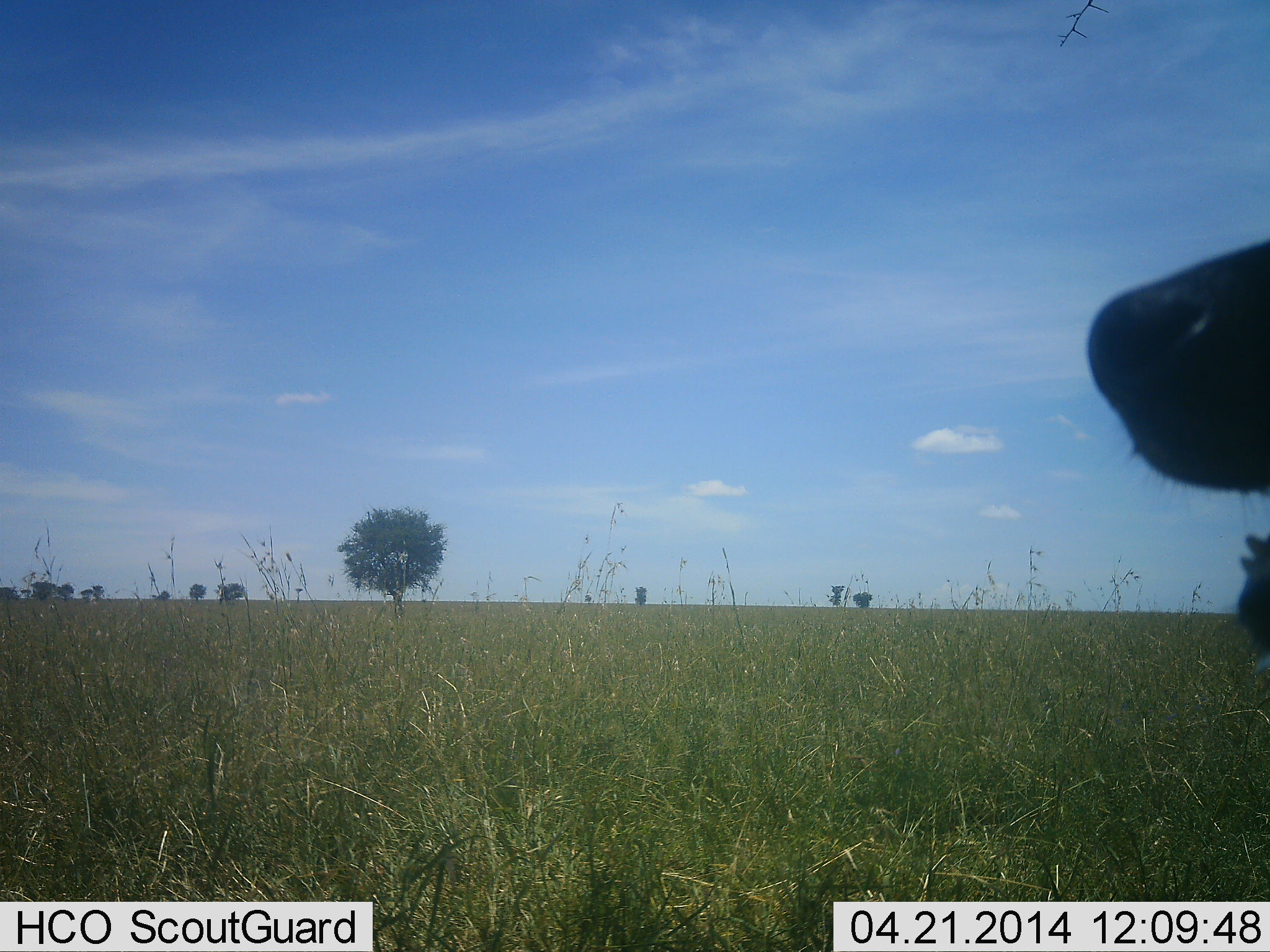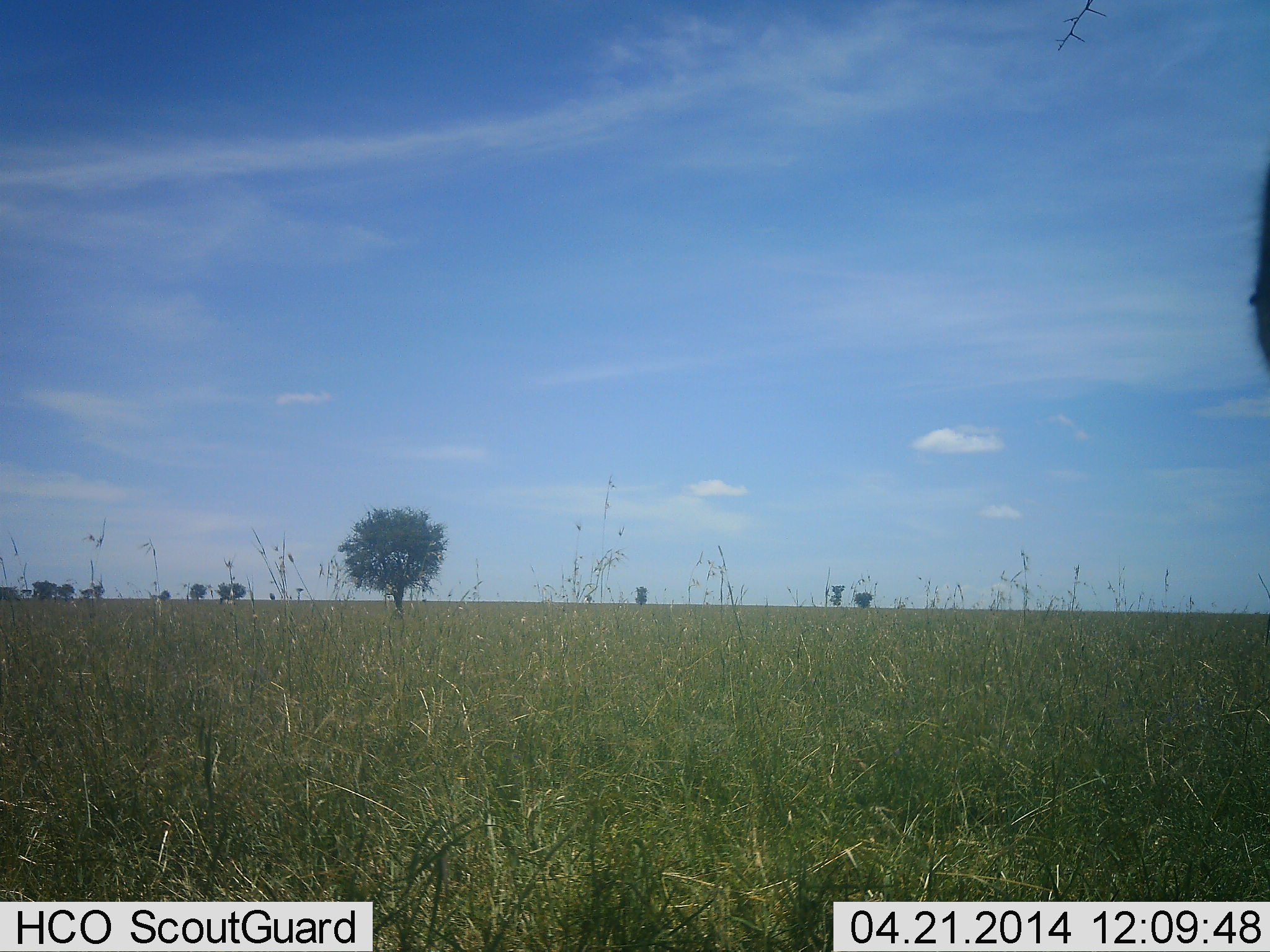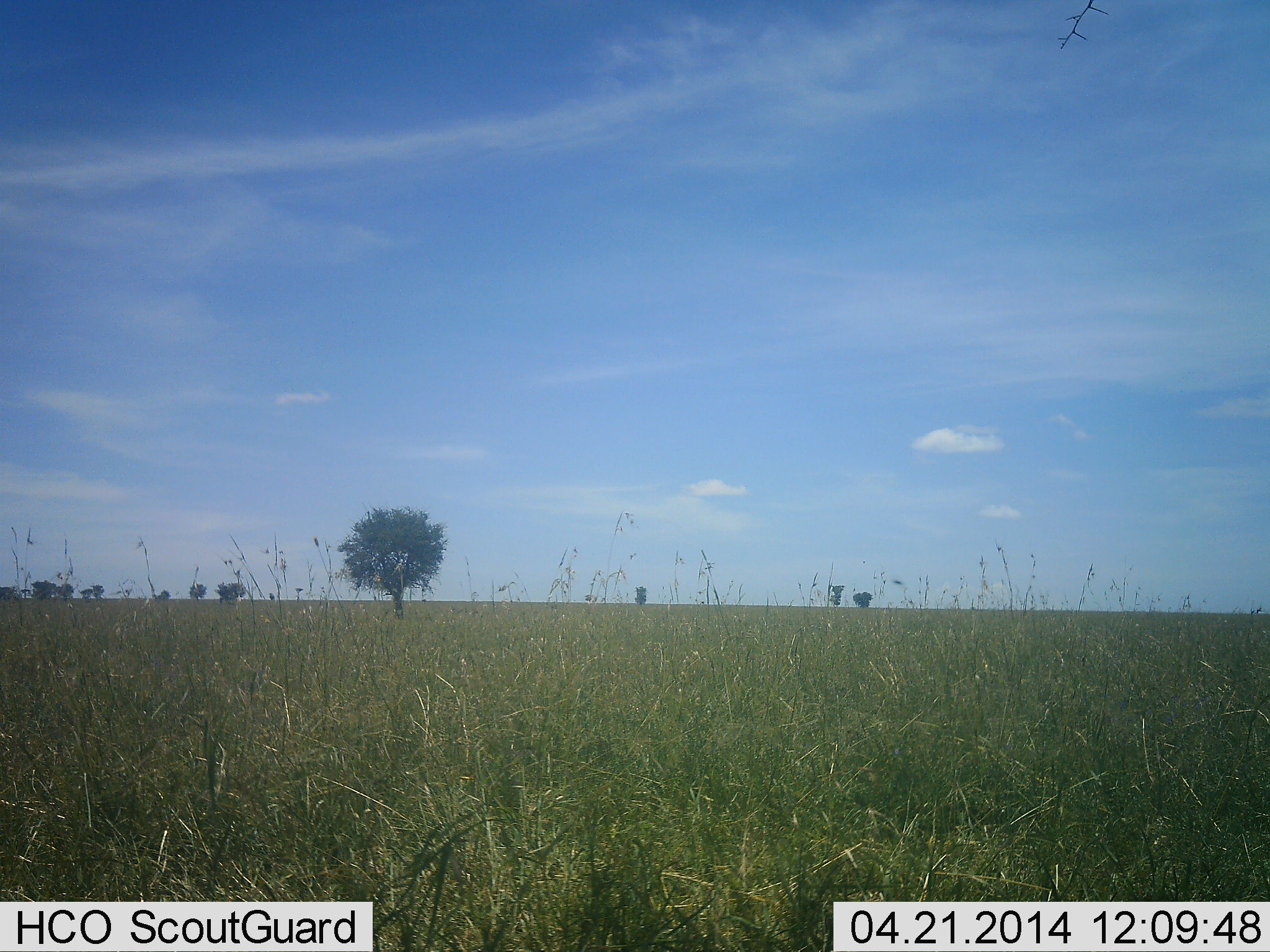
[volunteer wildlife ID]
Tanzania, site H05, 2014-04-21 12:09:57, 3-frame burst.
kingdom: Animalia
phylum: Chordata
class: Mammalia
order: Carnivora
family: Hyaenidae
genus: Crocuta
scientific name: Crocuta crocuta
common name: spotted hyena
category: hyenaspotted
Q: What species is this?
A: Hyenaspotted (spotted hyena) (Crocuta crocuta).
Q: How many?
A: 1.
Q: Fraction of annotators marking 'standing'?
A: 75%.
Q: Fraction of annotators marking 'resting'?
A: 0%.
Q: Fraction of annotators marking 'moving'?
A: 0%.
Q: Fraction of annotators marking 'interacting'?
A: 25%.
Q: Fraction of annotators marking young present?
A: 0%.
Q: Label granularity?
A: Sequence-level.